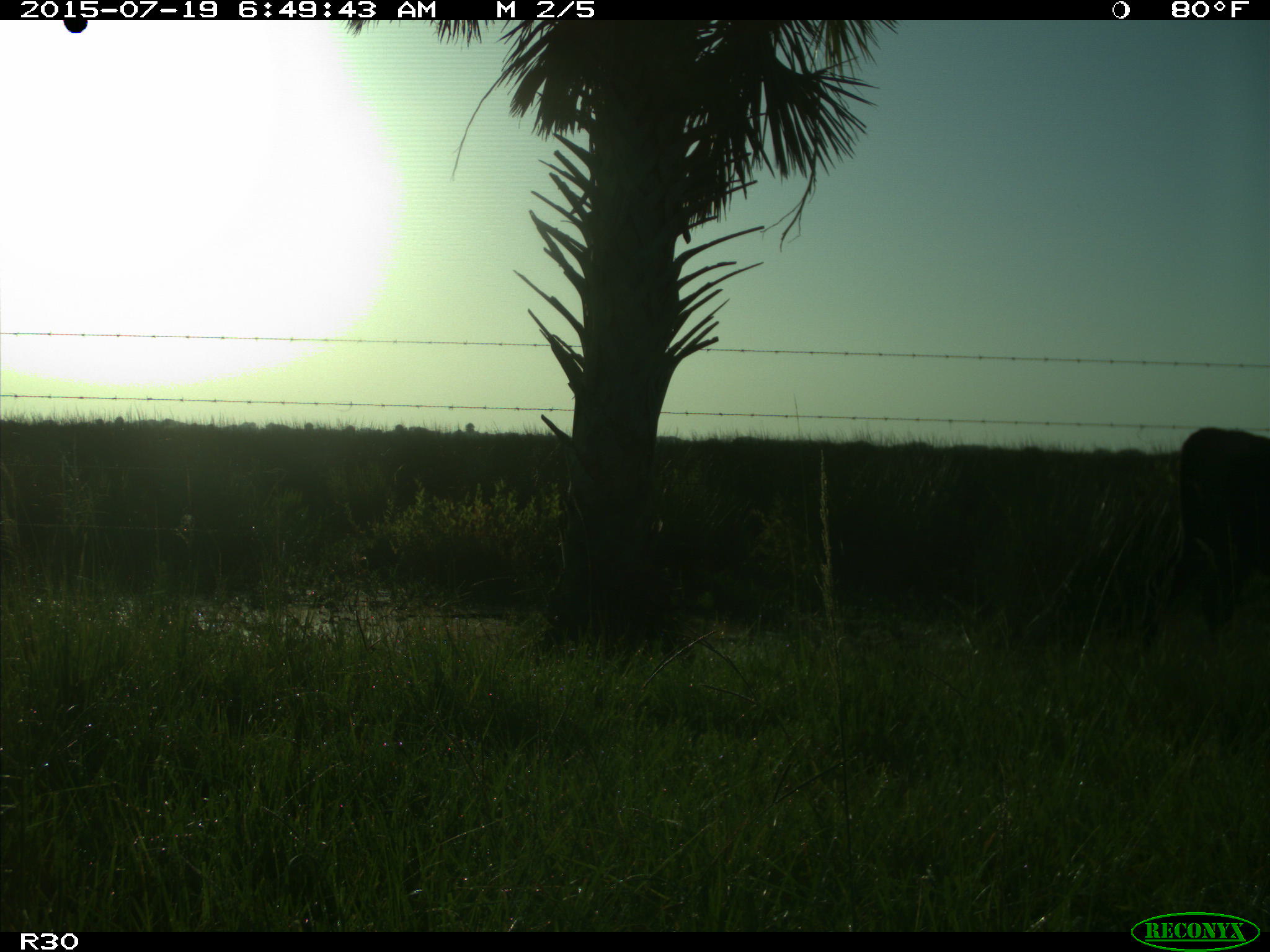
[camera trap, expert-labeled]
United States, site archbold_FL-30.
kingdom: Animalia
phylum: Chordata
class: Mammalia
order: Artiodactyla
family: Bovidae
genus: Bos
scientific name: Bos taurus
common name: domestic cow